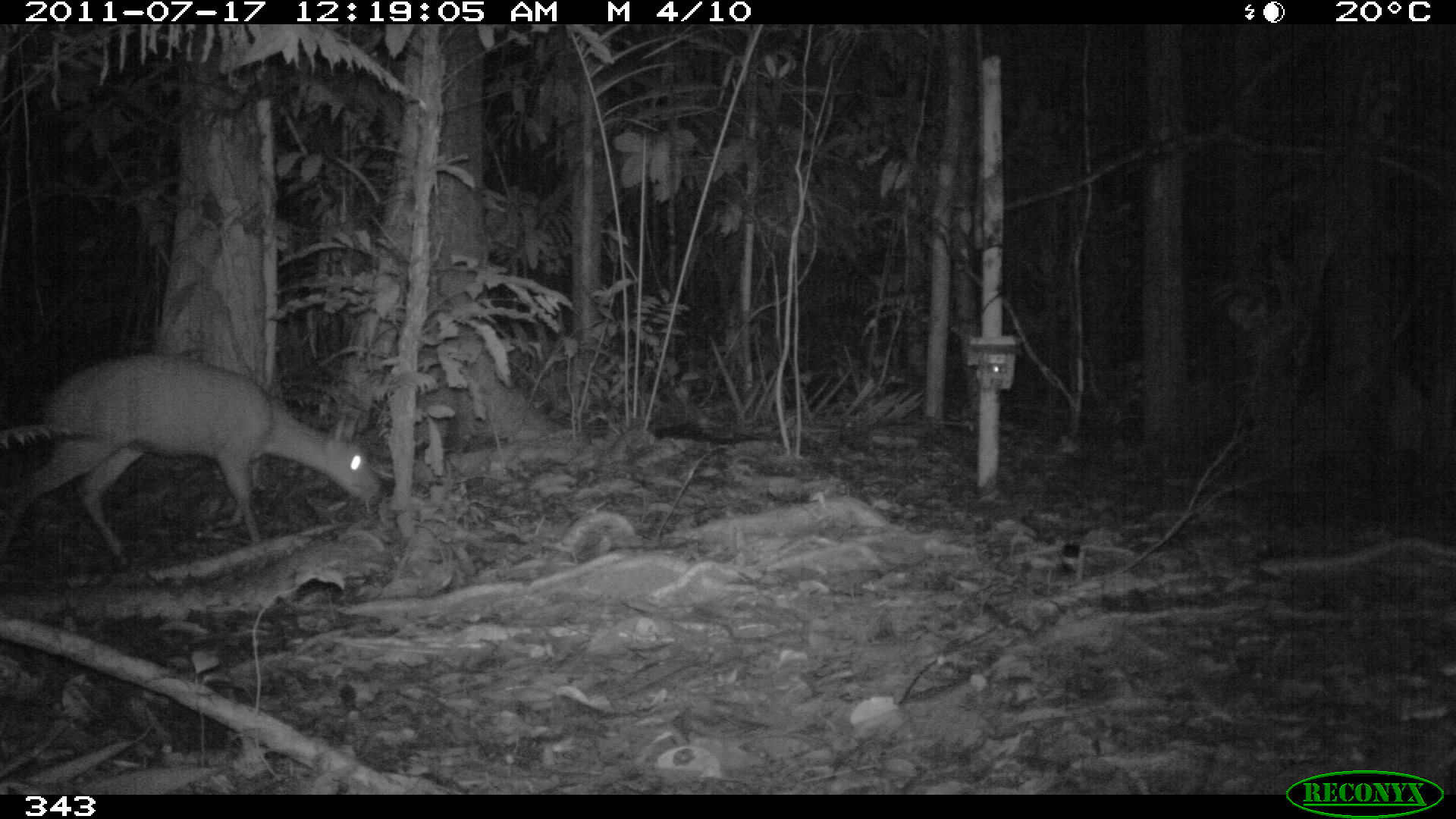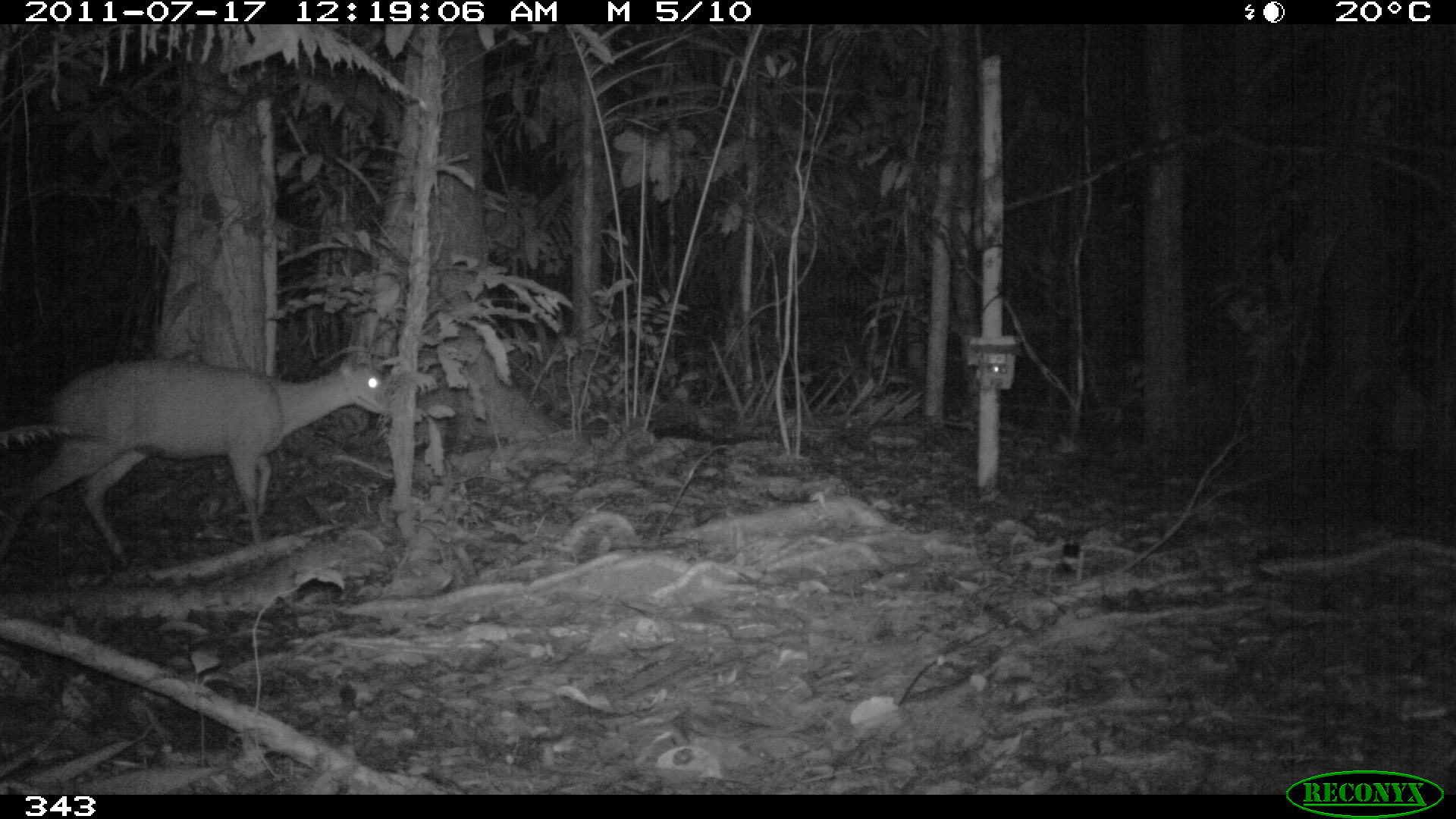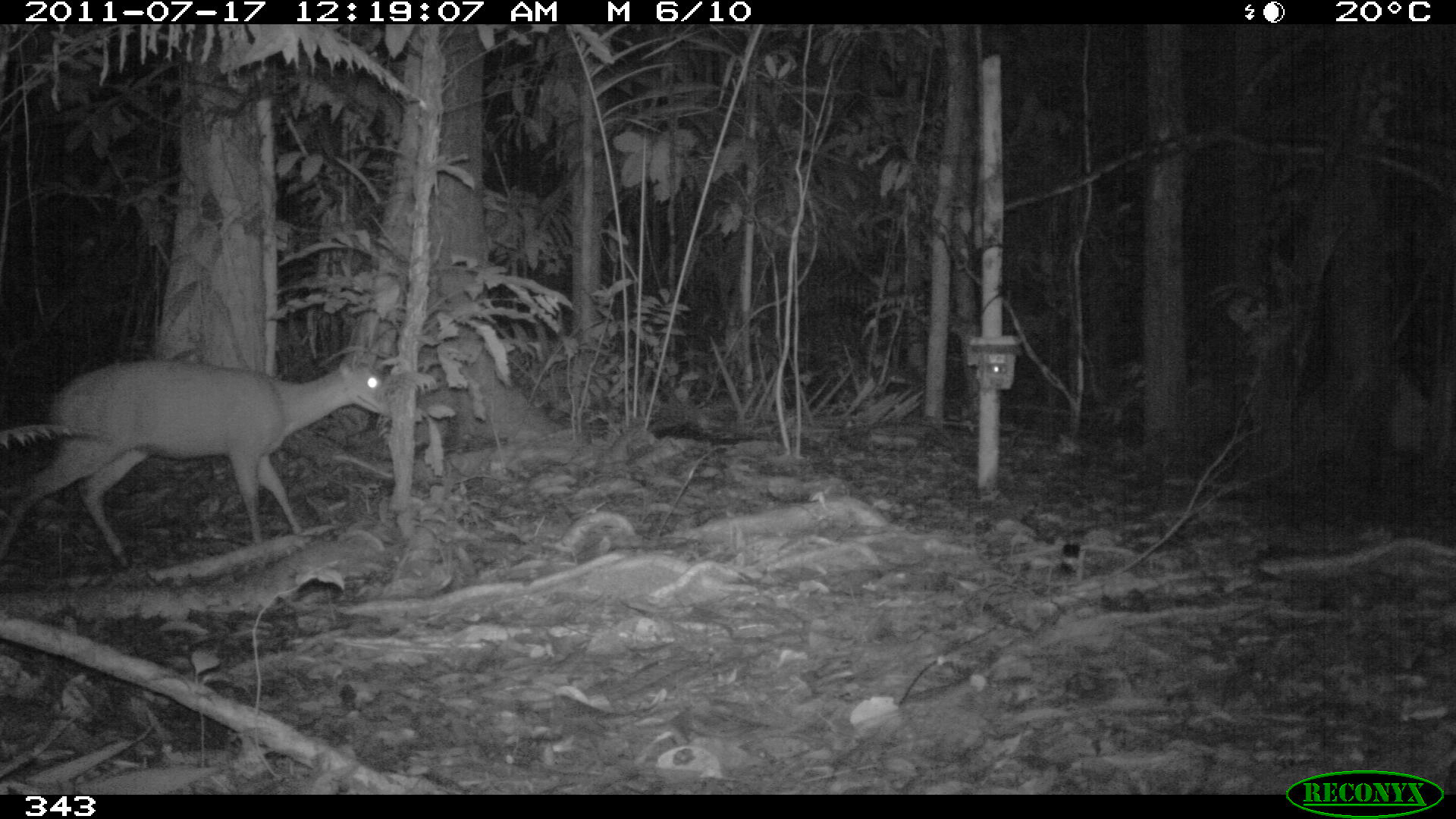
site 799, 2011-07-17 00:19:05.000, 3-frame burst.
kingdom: Animalia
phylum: Chordata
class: Mammalia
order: Artiodactyla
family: Cervidae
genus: Mazama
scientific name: Mazama americana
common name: red brocket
Mazama americana (red brocket).